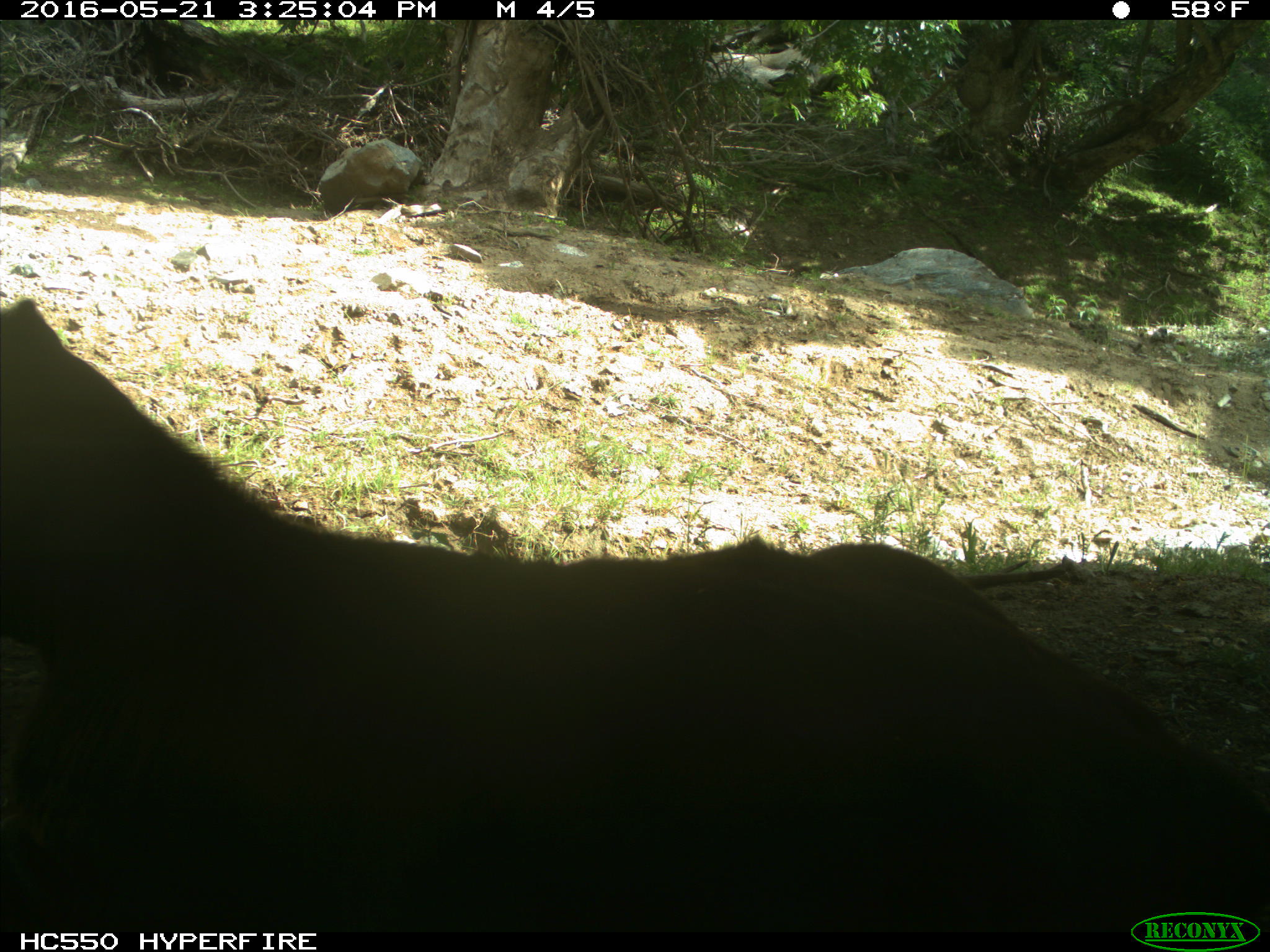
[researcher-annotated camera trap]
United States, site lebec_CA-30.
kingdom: Animalia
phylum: Chordata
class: Mammalia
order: Artiodactyla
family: Bovidae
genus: Bos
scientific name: Bos taurus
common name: domestic cow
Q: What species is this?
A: Bos taurus (domestic cow).